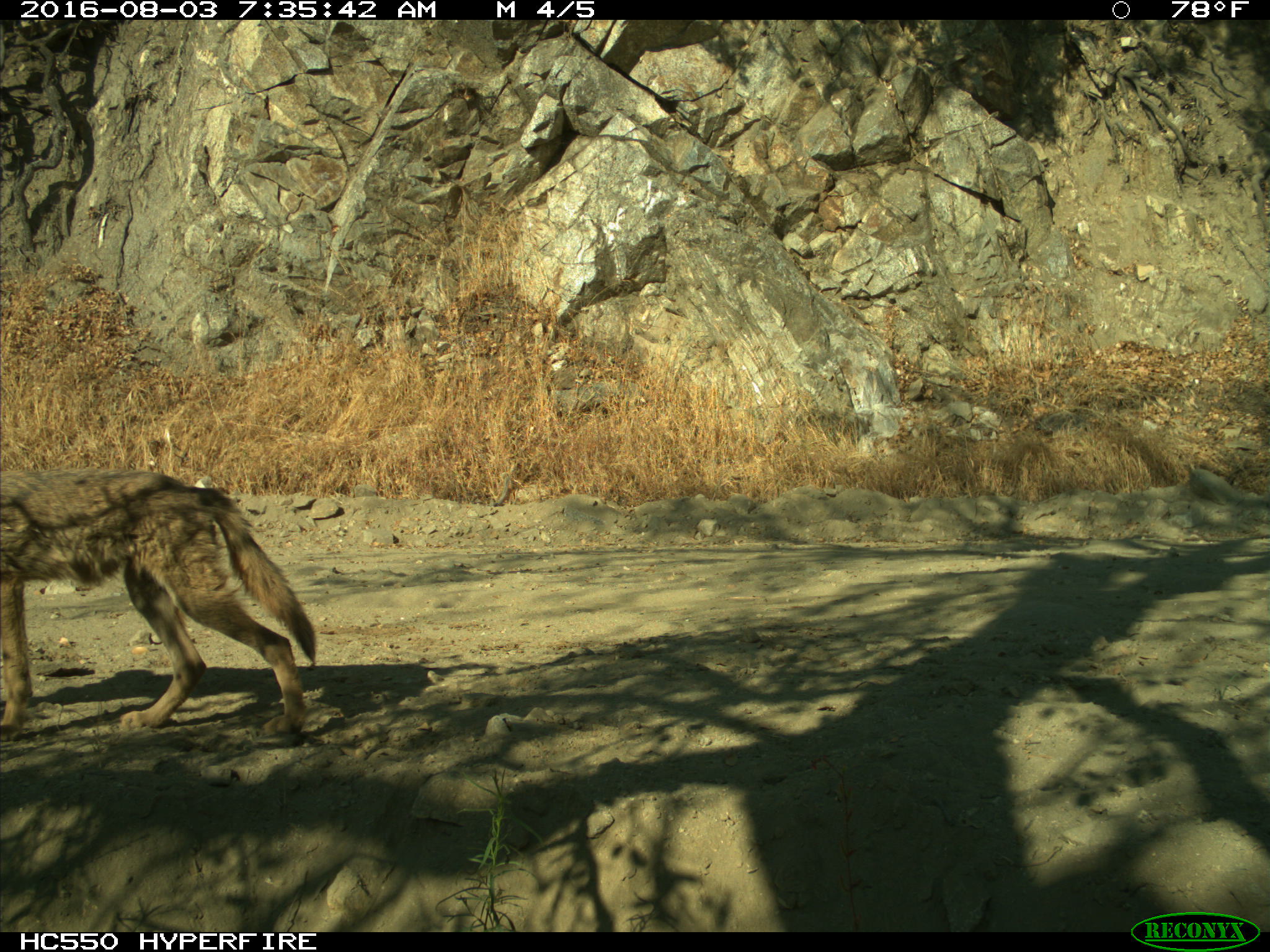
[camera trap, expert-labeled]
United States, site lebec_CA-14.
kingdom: Animalia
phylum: Chordata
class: Mammalia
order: Carnivora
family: Canidae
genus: Canis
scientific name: Canis latrans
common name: coyote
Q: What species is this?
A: Canis latrans (coyote).